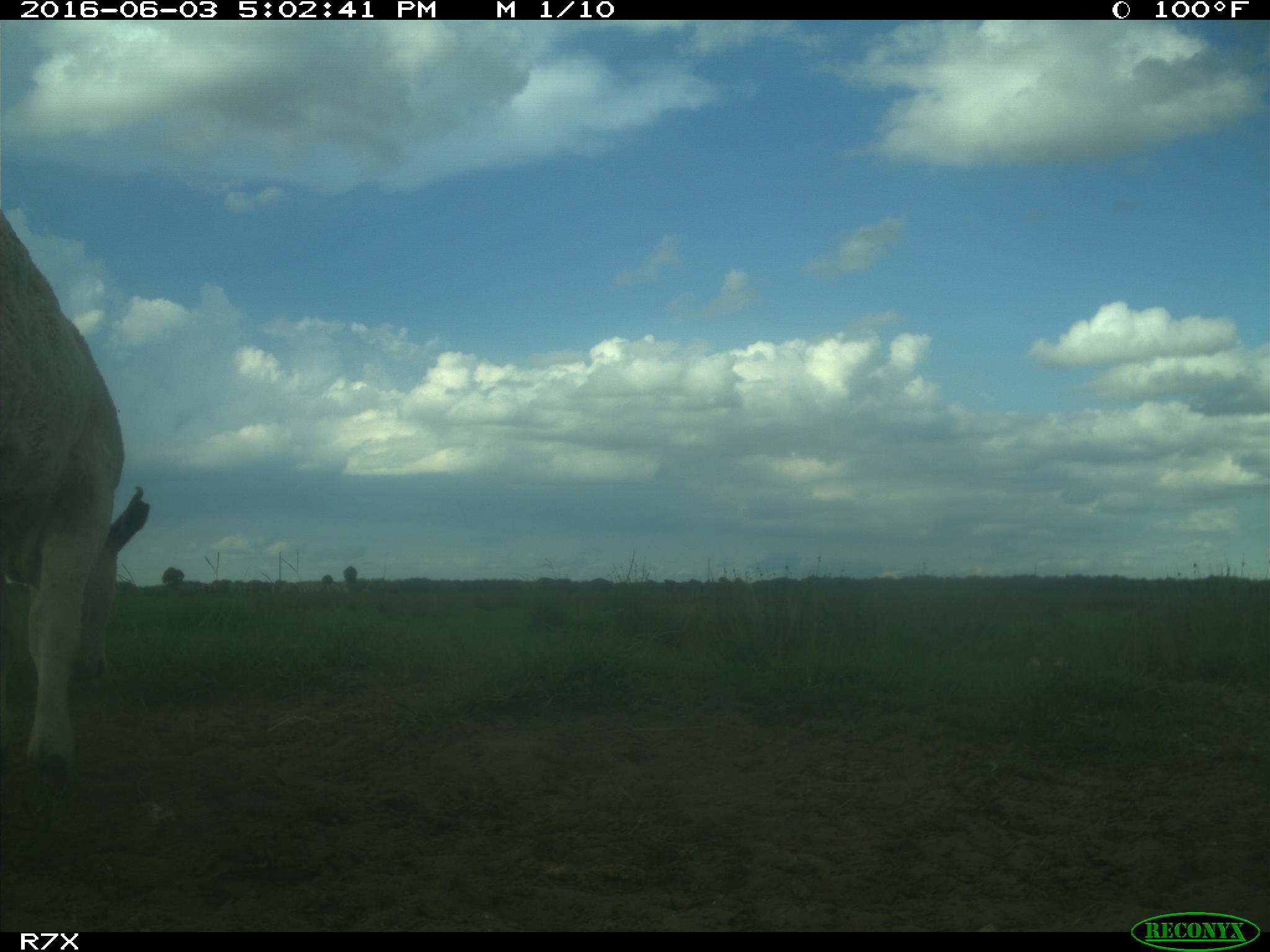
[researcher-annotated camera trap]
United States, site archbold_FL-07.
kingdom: Animalia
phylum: Chordata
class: Mammalia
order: Artiodactyla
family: Bovidae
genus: Bos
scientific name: Bos taurus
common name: domestic cow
Bos taurus (domestic cow).